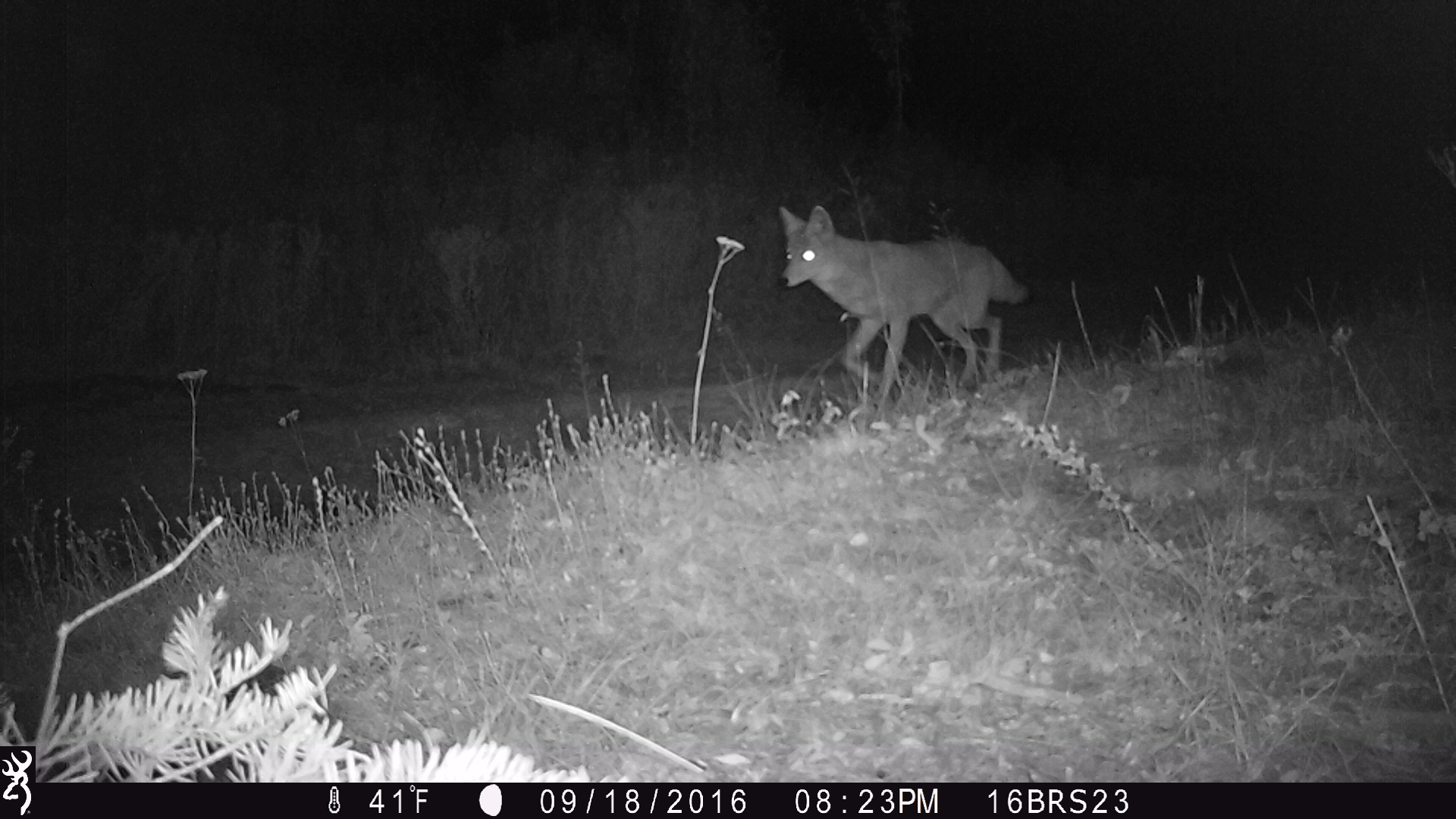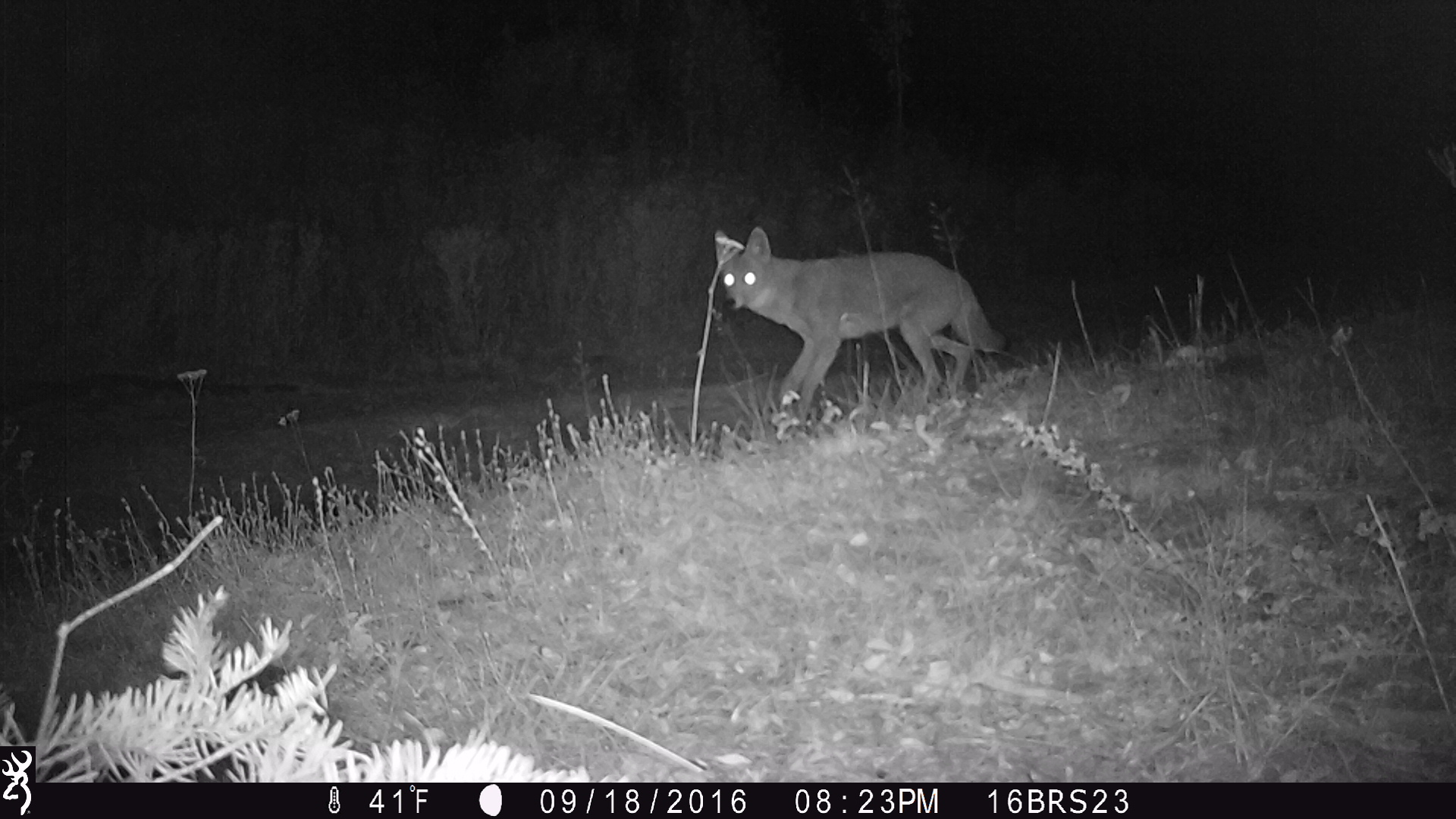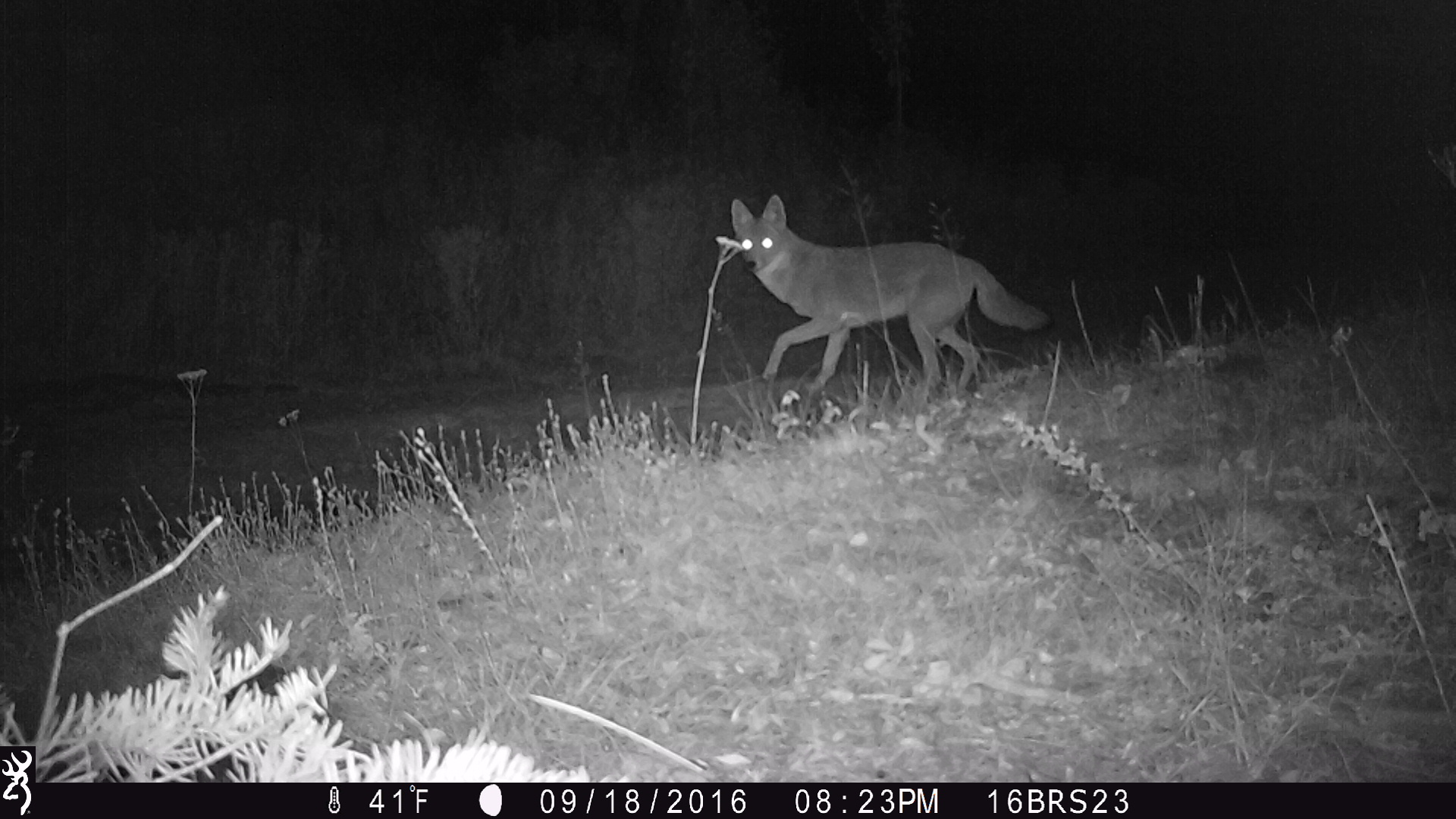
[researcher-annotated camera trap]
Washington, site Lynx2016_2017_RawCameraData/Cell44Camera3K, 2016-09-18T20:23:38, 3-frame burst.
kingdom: Animalia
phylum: Chordata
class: Mammalia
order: Carnivora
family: Canidae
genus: Canis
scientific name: Canis latrans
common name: coyote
Canis latrans (coyote). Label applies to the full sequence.